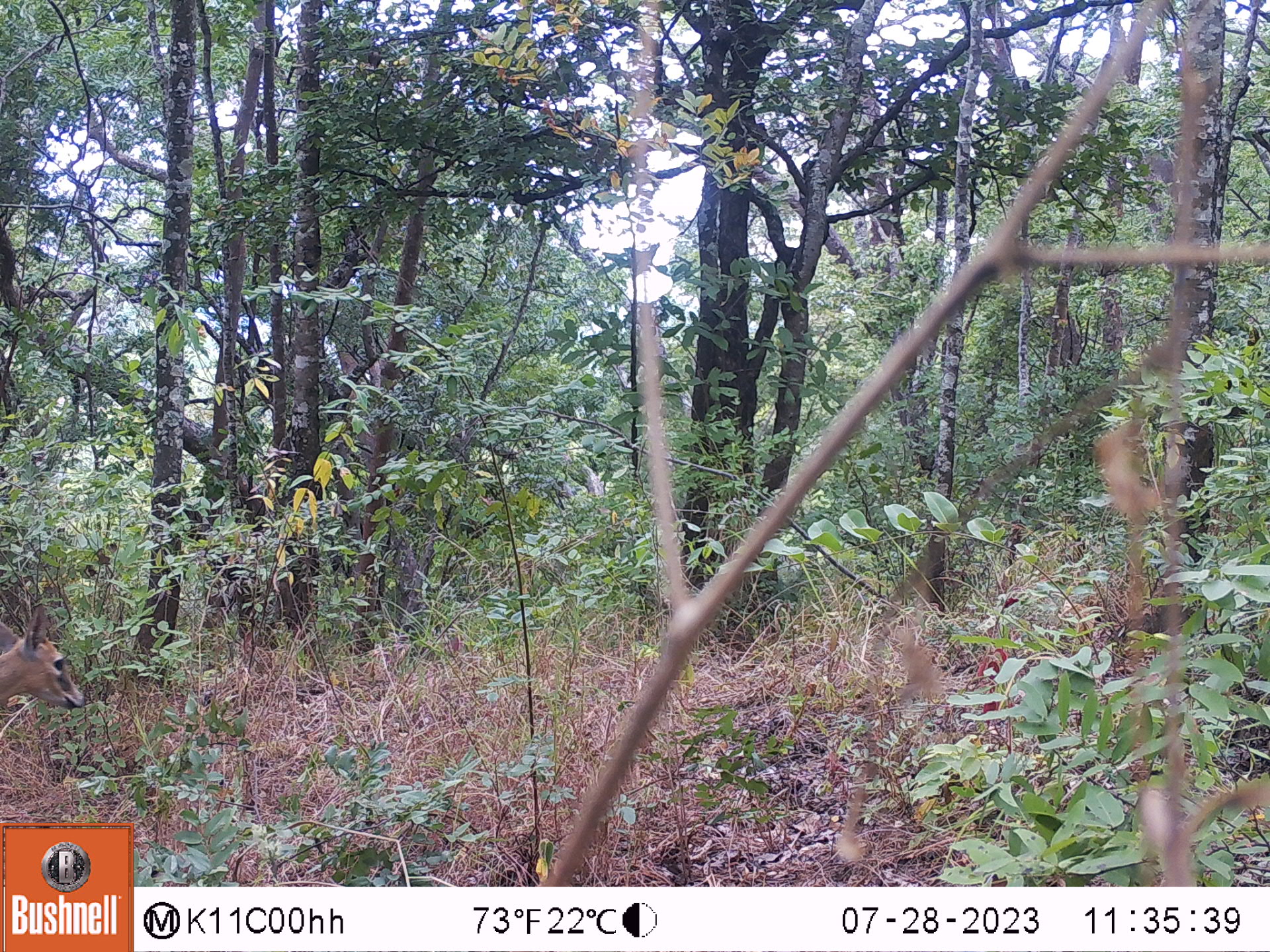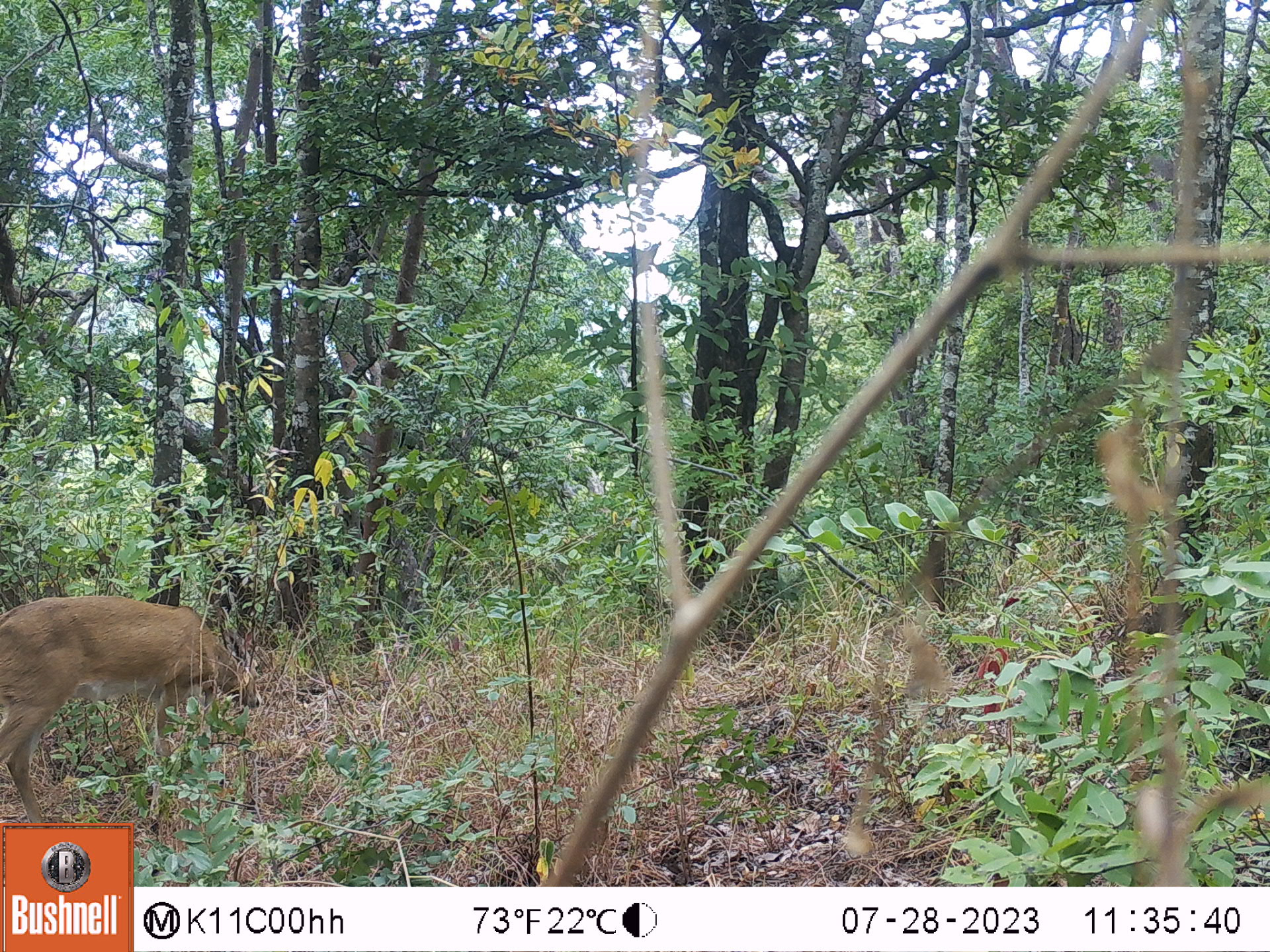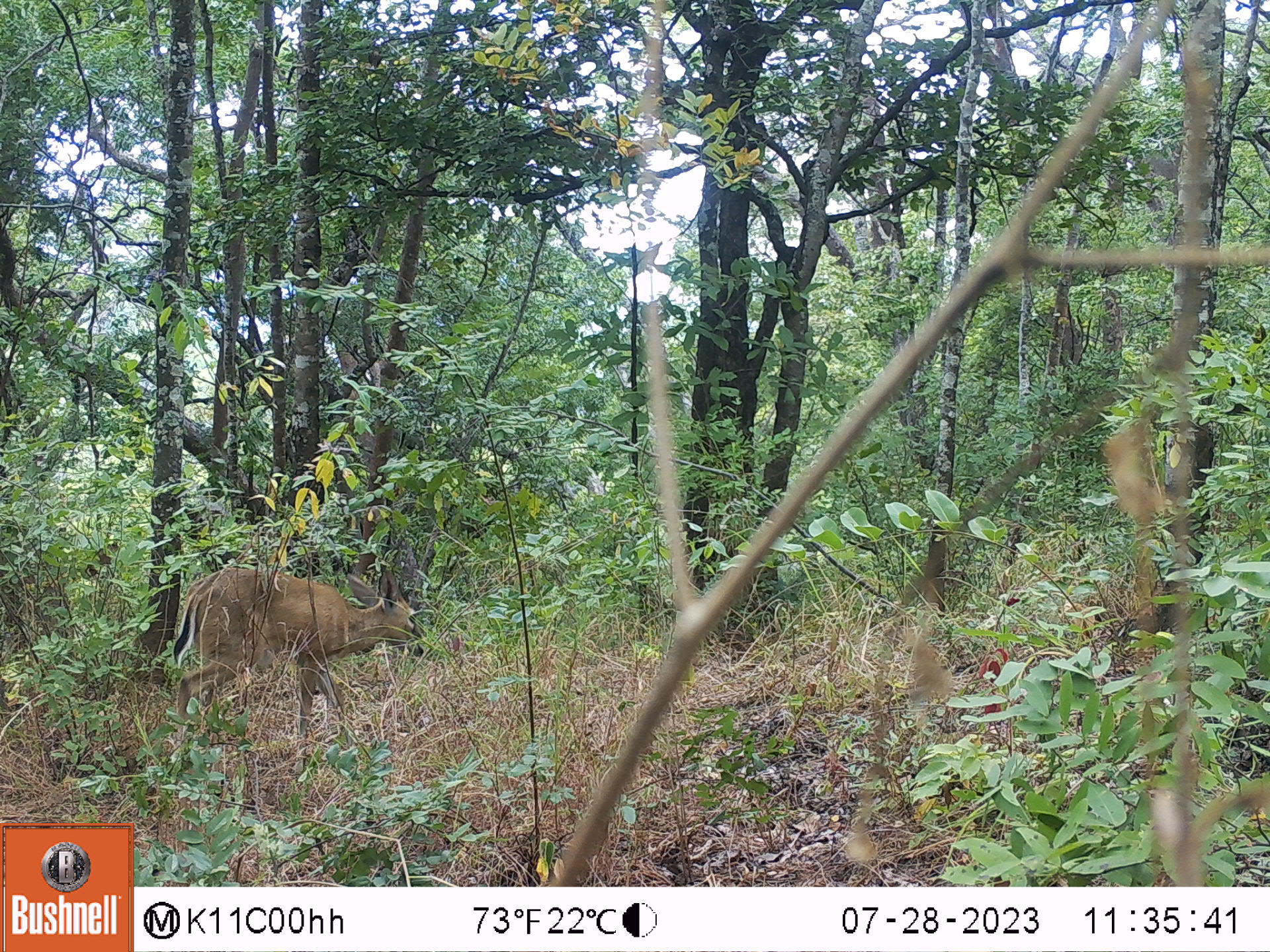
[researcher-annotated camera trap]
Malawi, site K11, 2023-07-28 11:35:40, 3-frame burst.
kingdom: Animalia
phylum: Chordata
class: Mammalia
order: Artiodactyla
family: Bovidae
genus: Sylvicapra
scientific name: Sylvicapra grimmia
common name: common duiker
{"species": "common duiker (Sylvicapra grimmia)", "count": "1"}